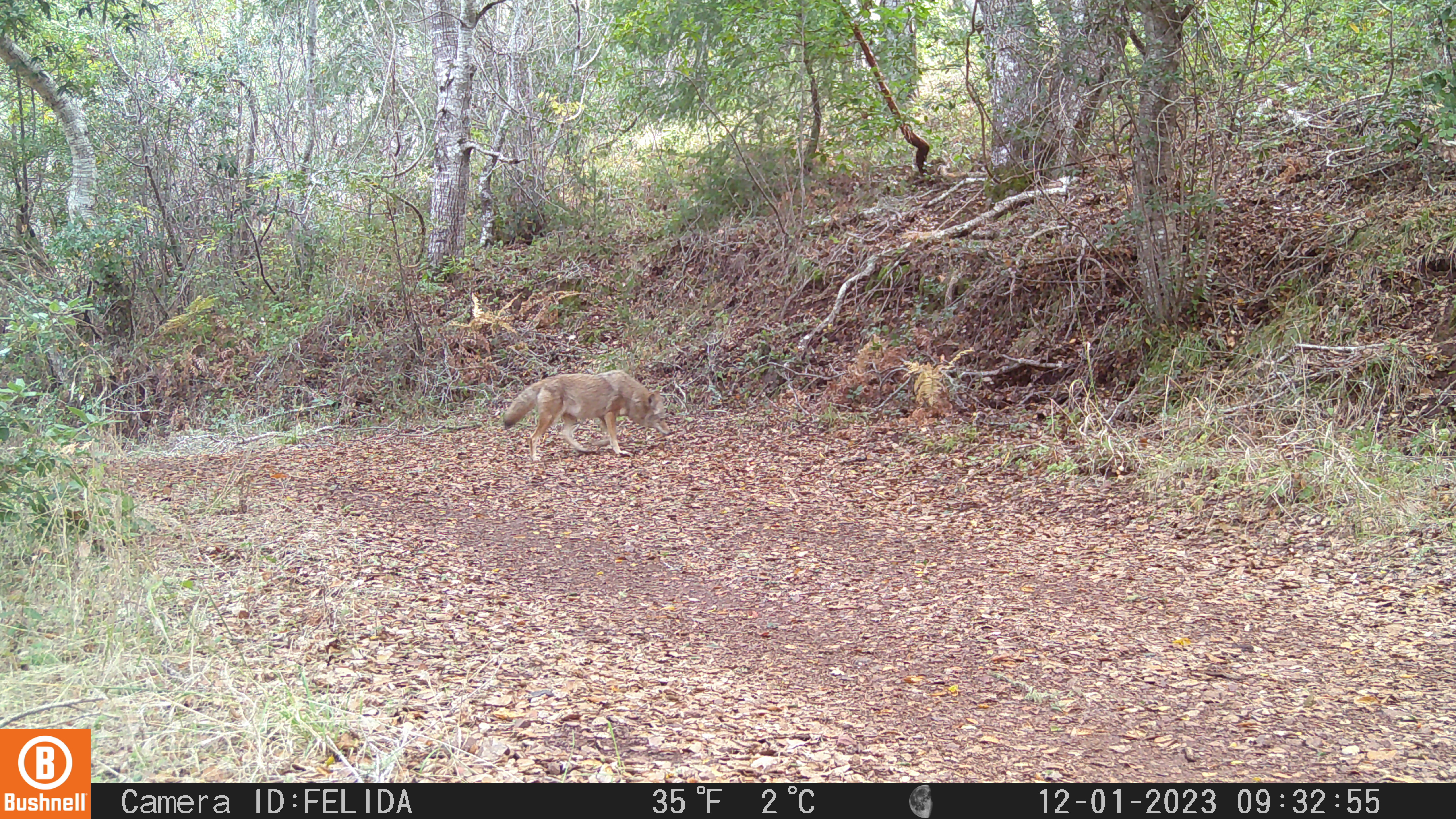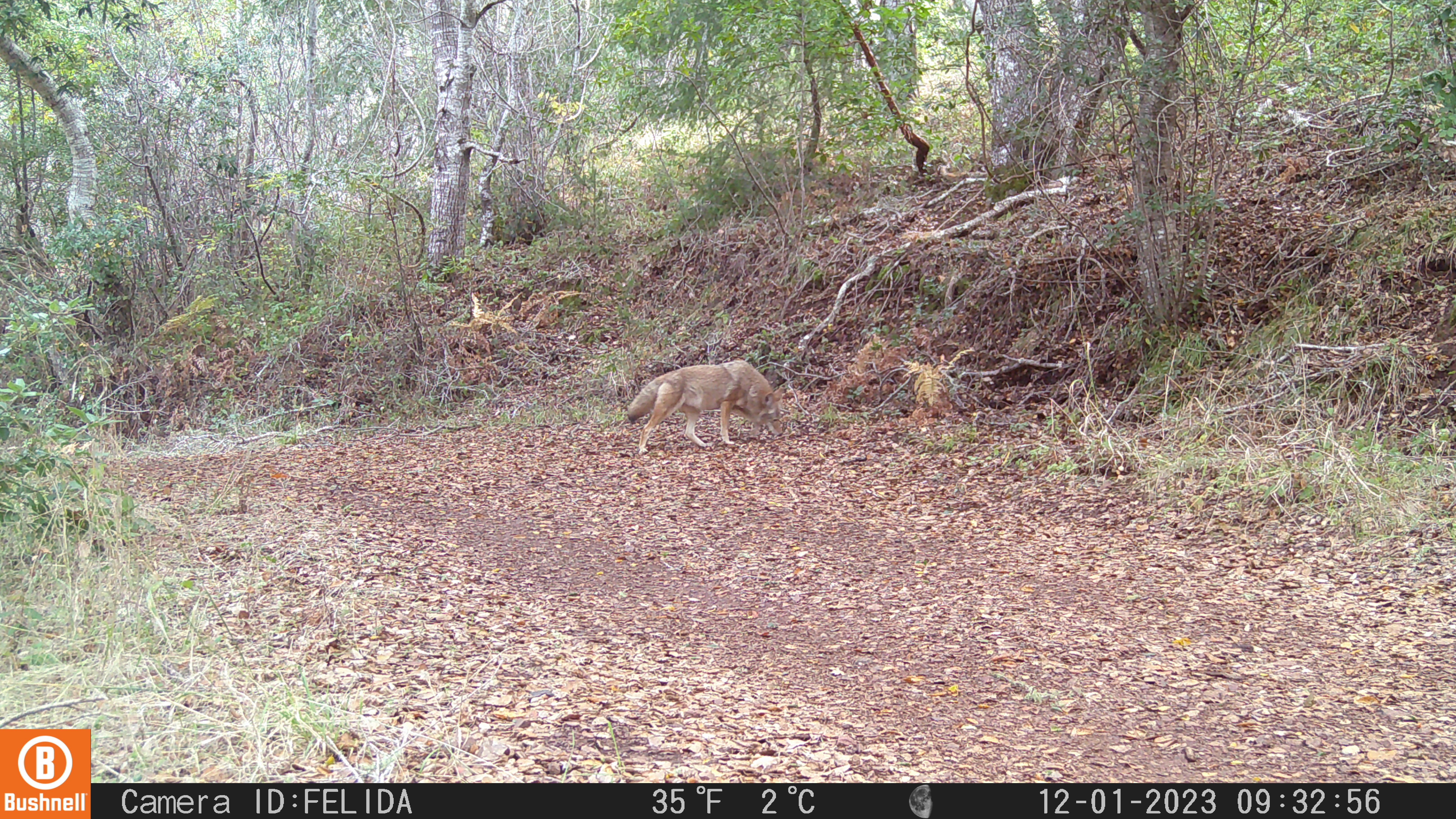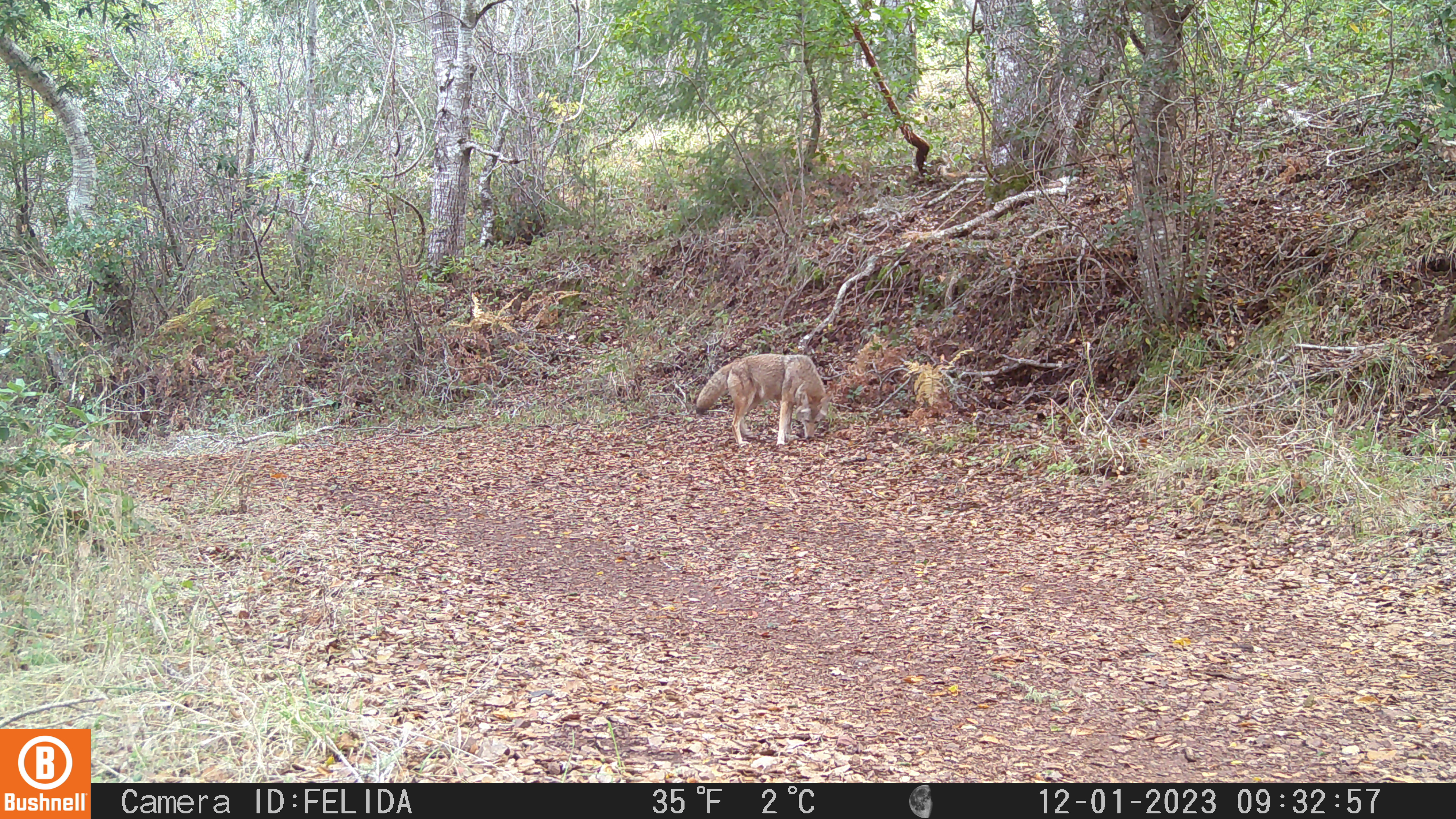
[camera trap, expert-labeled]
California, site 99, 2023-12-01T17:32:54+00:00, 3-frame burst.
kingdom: Animalia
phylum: Chordata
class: Mammalia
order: Carnivora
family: Canidae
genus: Canis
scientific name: Canis latrans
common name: coyote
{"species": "coyote (Canis latrans)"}